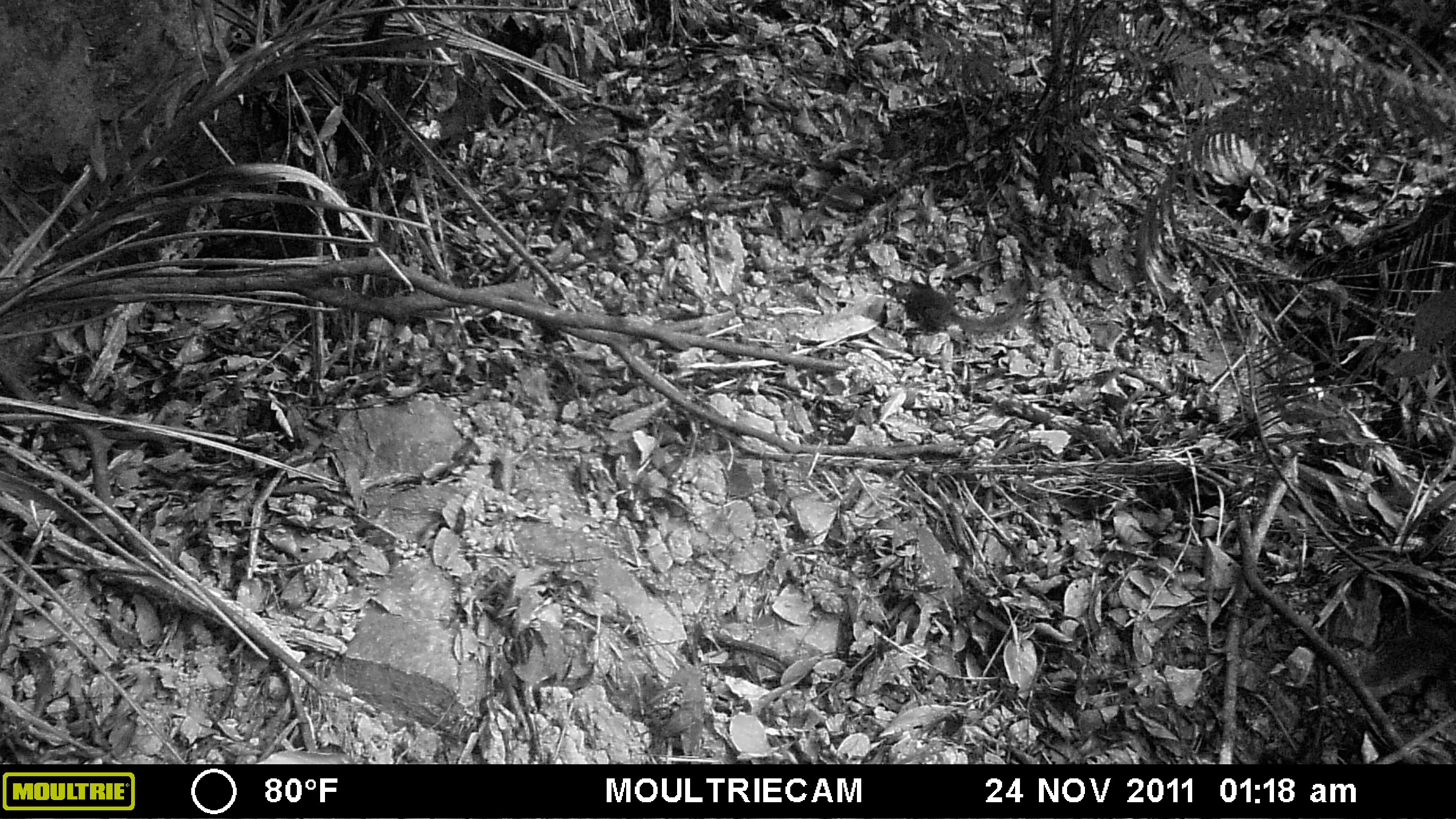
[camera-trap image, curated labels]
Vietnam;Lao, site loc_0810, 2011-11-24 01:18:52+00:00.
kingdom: Animalia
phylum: Chordata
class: Mammalia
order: Scandentia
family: Tupaiidae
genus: Tupaia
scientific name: Tupaia belangeri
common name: northern treeshrew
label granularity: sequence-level